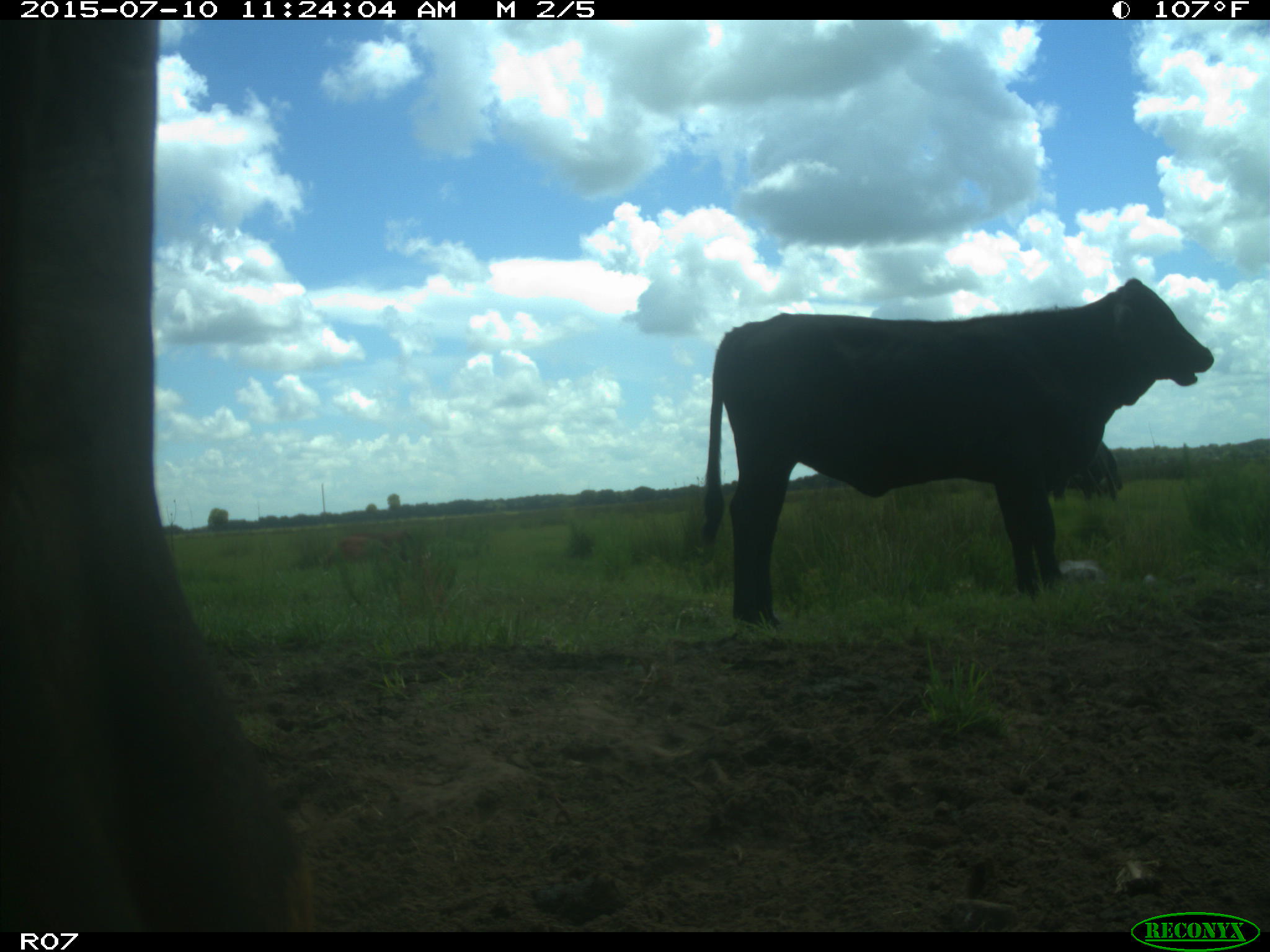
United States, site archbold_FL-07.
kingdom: Animalia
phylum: Chordata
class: Mammalia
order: Artiodactyla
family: Bovidae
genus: Bos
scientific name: Bos taurus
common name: domestic cow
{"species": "Bos taurus (domestic cow)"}